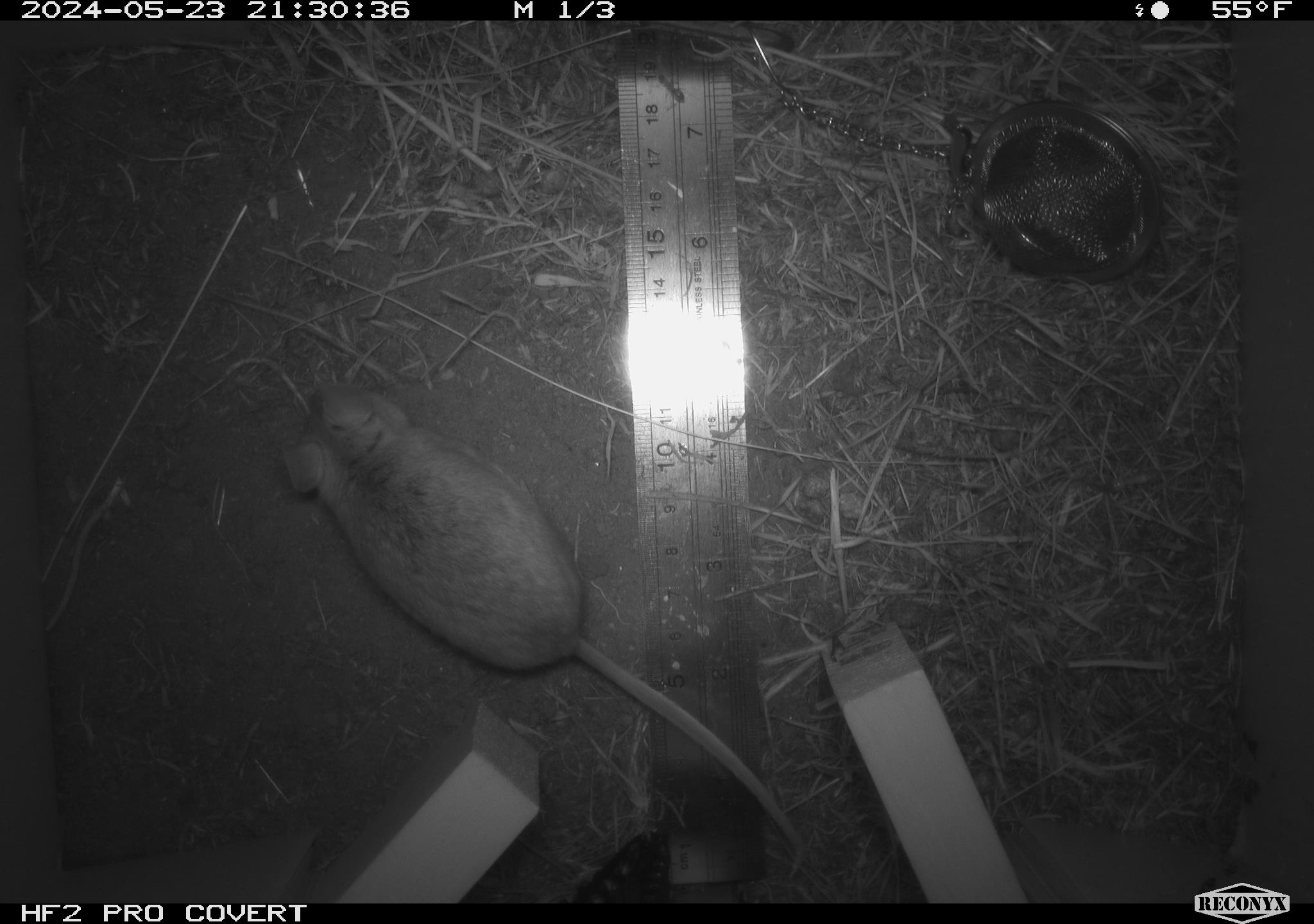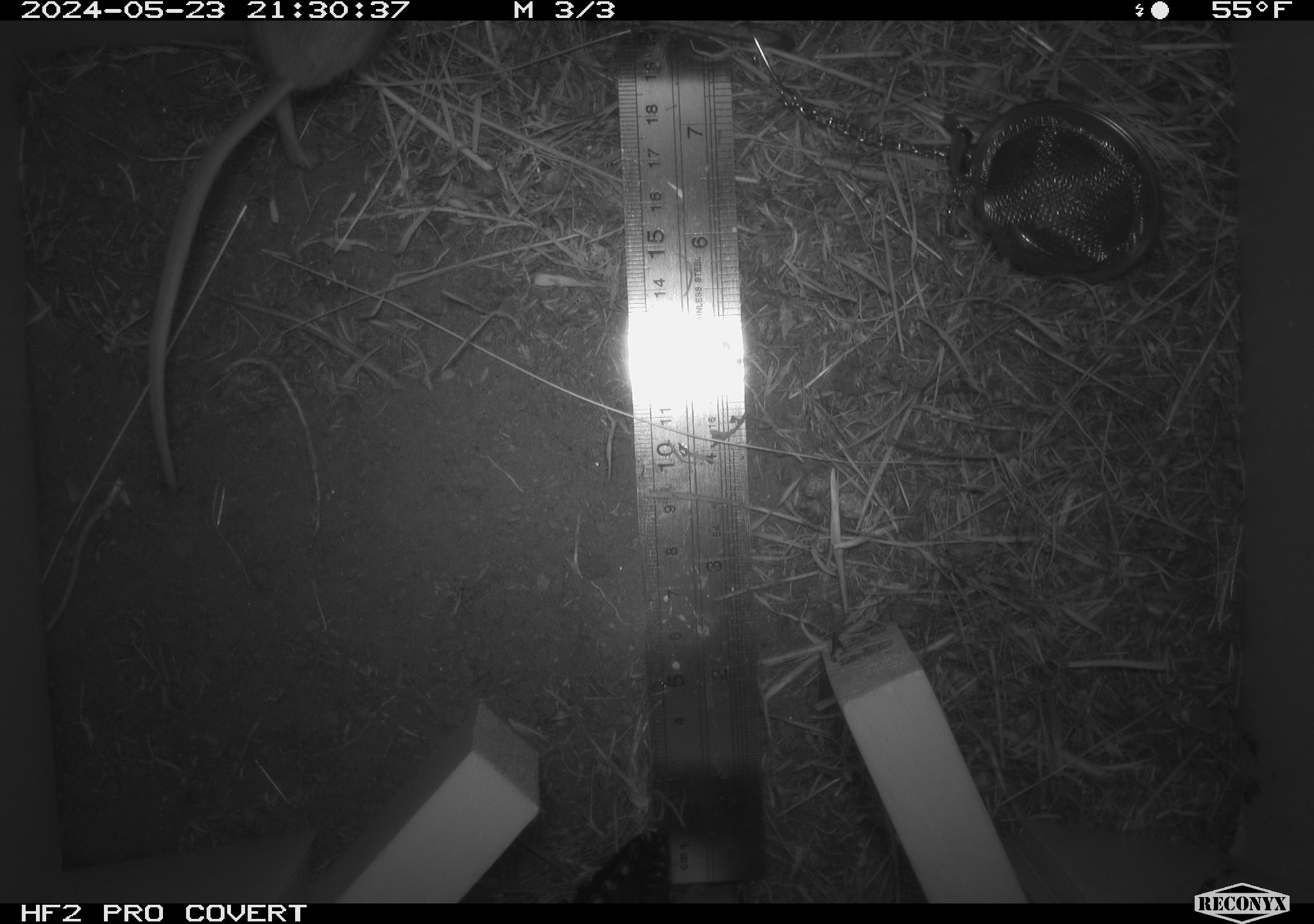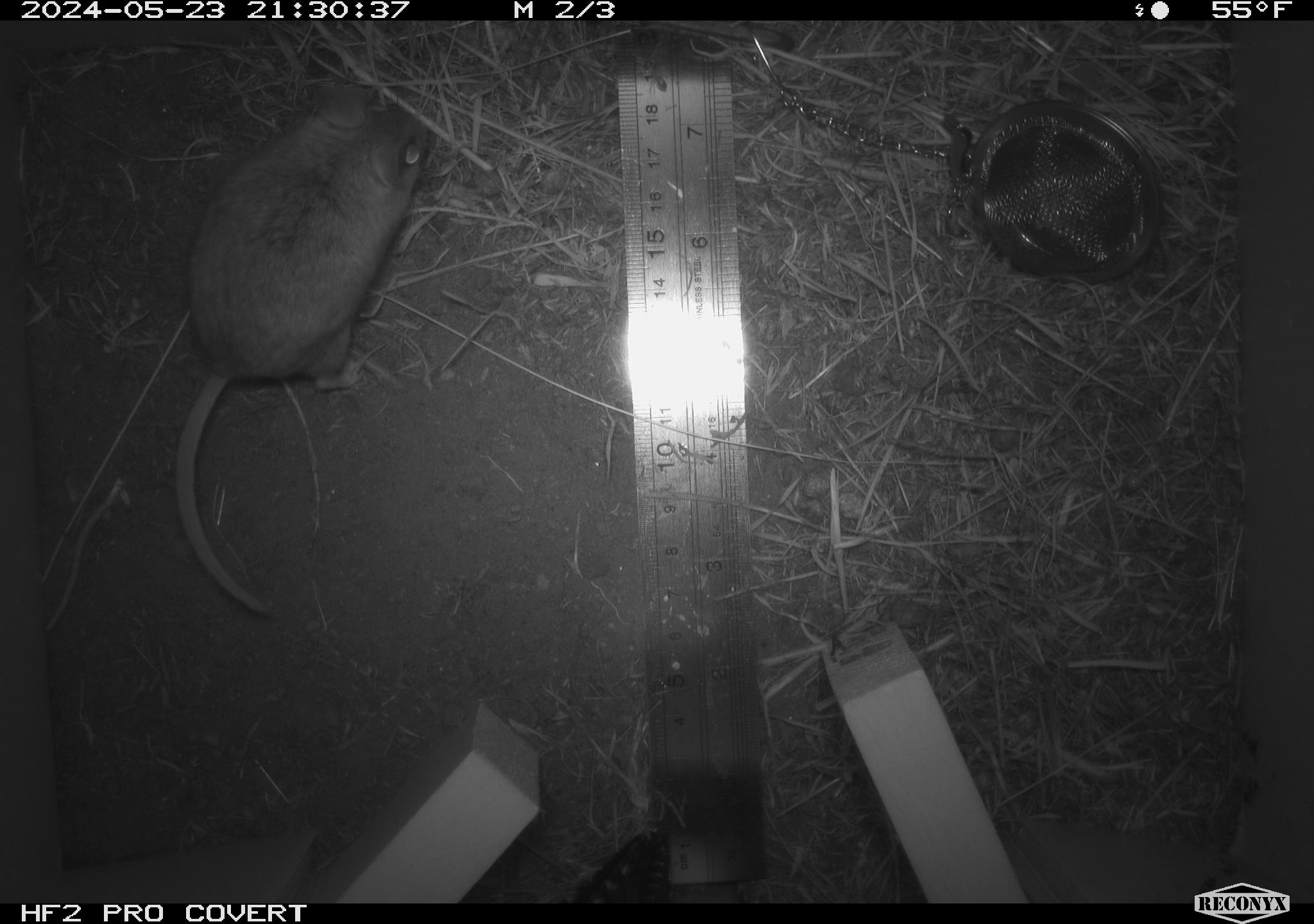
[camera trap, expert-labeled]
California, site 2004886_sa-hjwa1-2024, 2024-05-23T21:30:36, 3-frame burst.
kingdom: Animalia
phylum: Chordata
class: Mammalia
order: Rodentia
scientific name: Rodentia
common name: rodent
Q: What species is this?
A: Rodent (Rodentia).